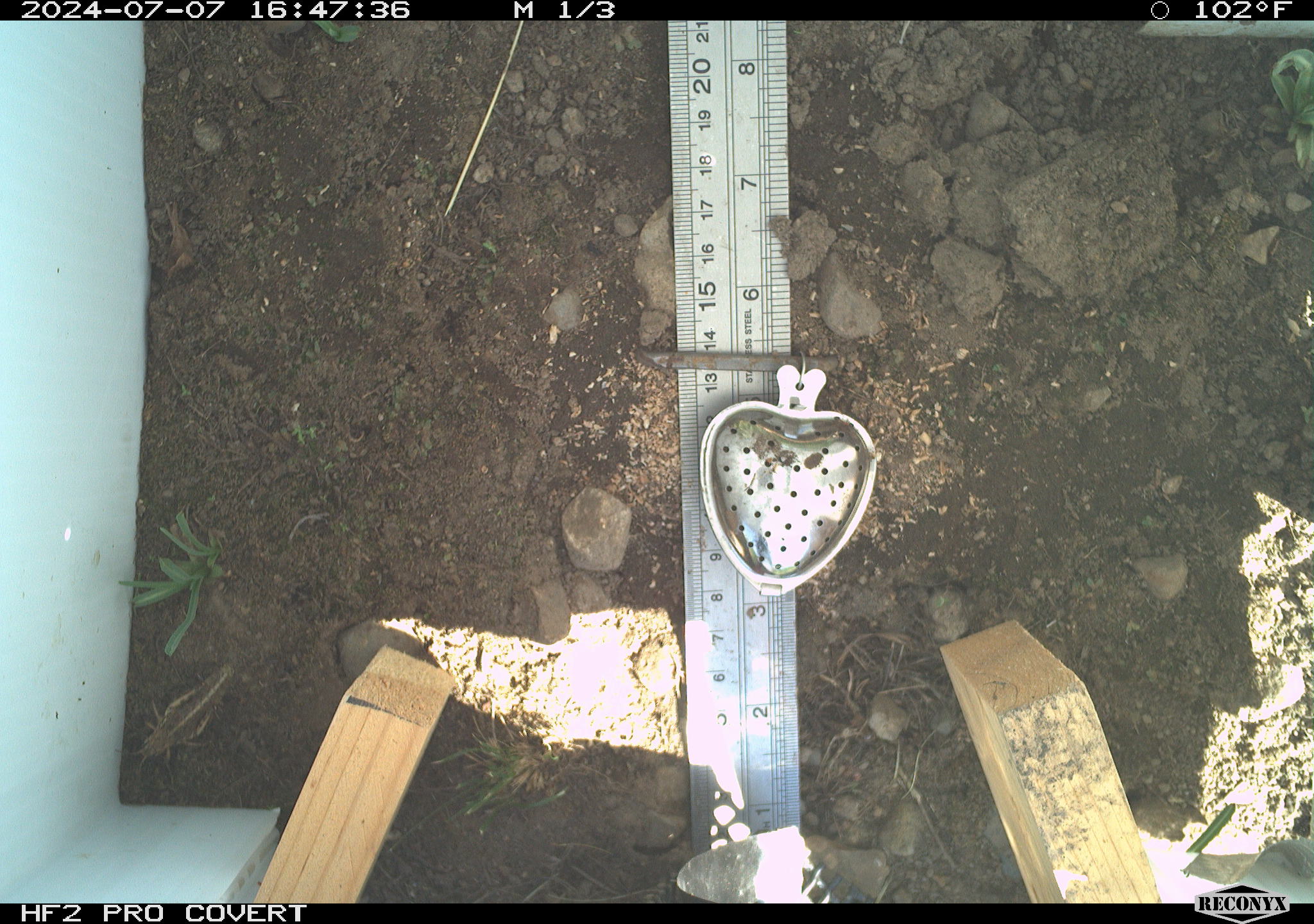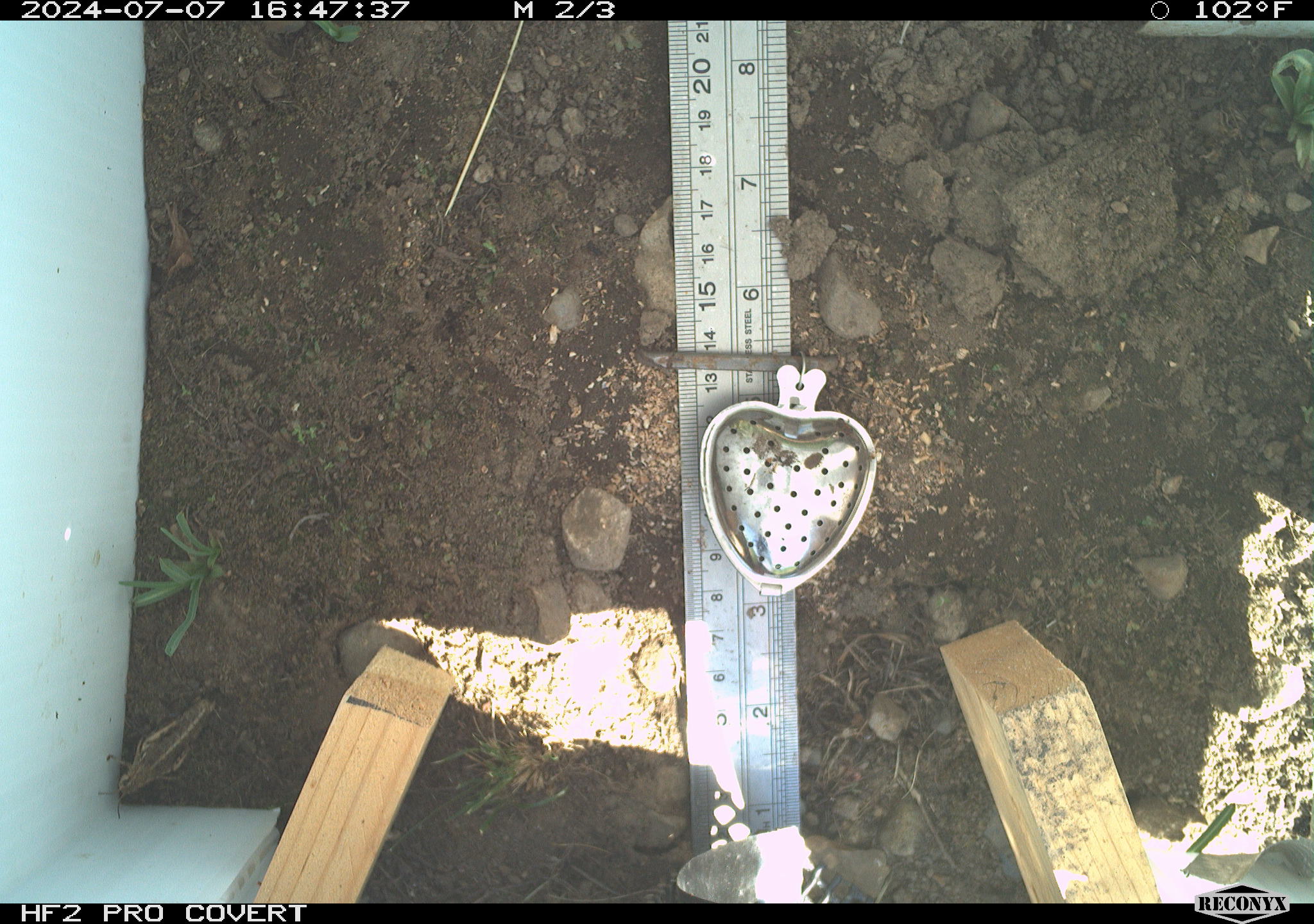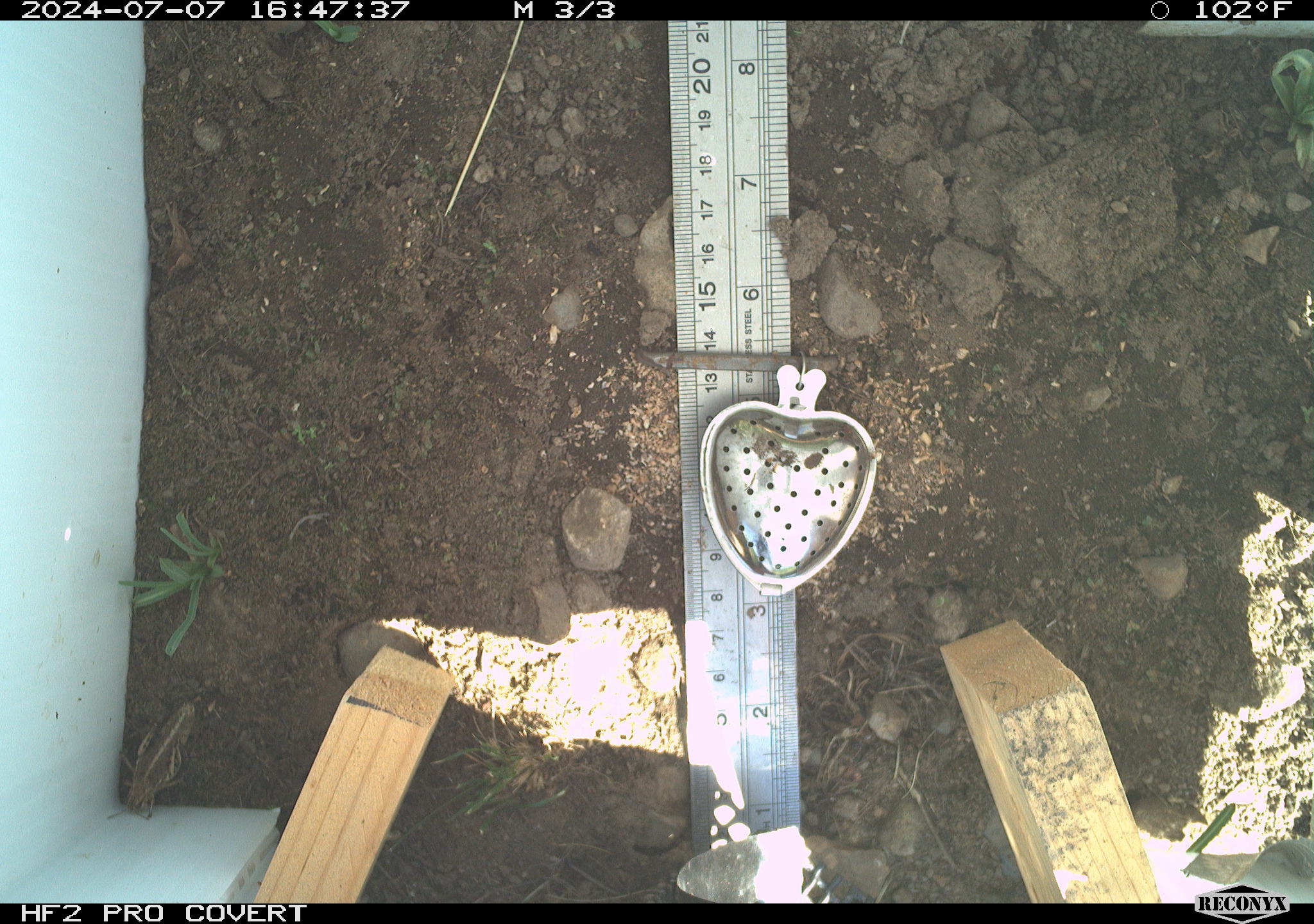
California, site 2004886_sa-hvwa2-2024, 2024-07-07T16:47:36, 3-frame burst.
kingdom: Animalia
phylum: Arthropoda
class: Insecta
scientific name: Insecta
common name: insect